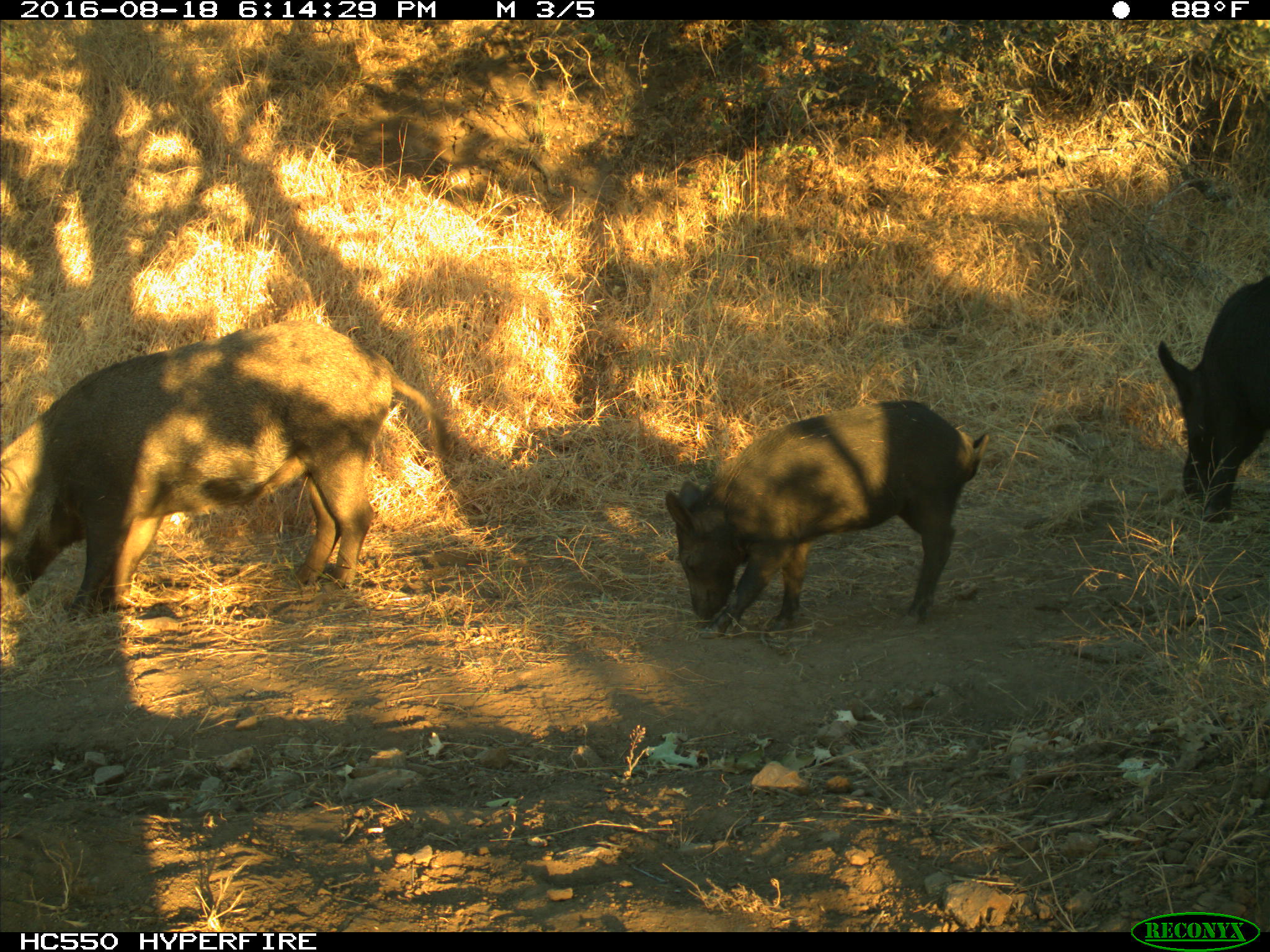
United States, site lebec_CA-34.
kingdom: Animalia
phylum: Chordata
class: Mammalia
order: Artiodactyla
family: Suidae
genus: Sus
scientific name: Sus scrofa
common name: wild boar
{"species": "Sus scrofa (wild boar)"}